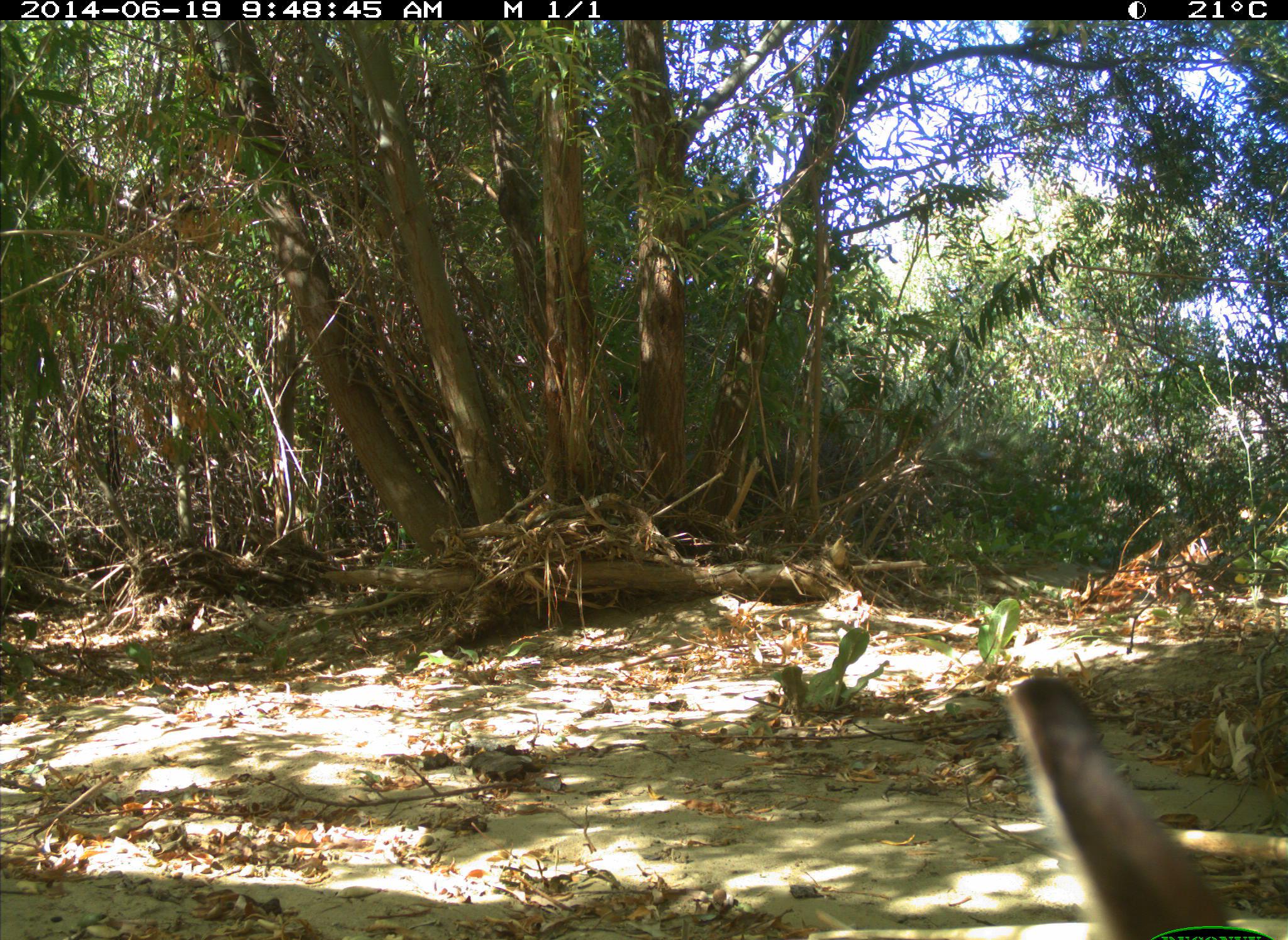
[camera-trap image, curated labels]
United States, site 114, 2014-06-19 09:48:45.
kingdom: Animalia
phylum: Chordata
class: Mammalia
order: Lagomorpha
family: Leporidae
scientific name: Leporidae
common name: rabbits and hares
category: rabbit